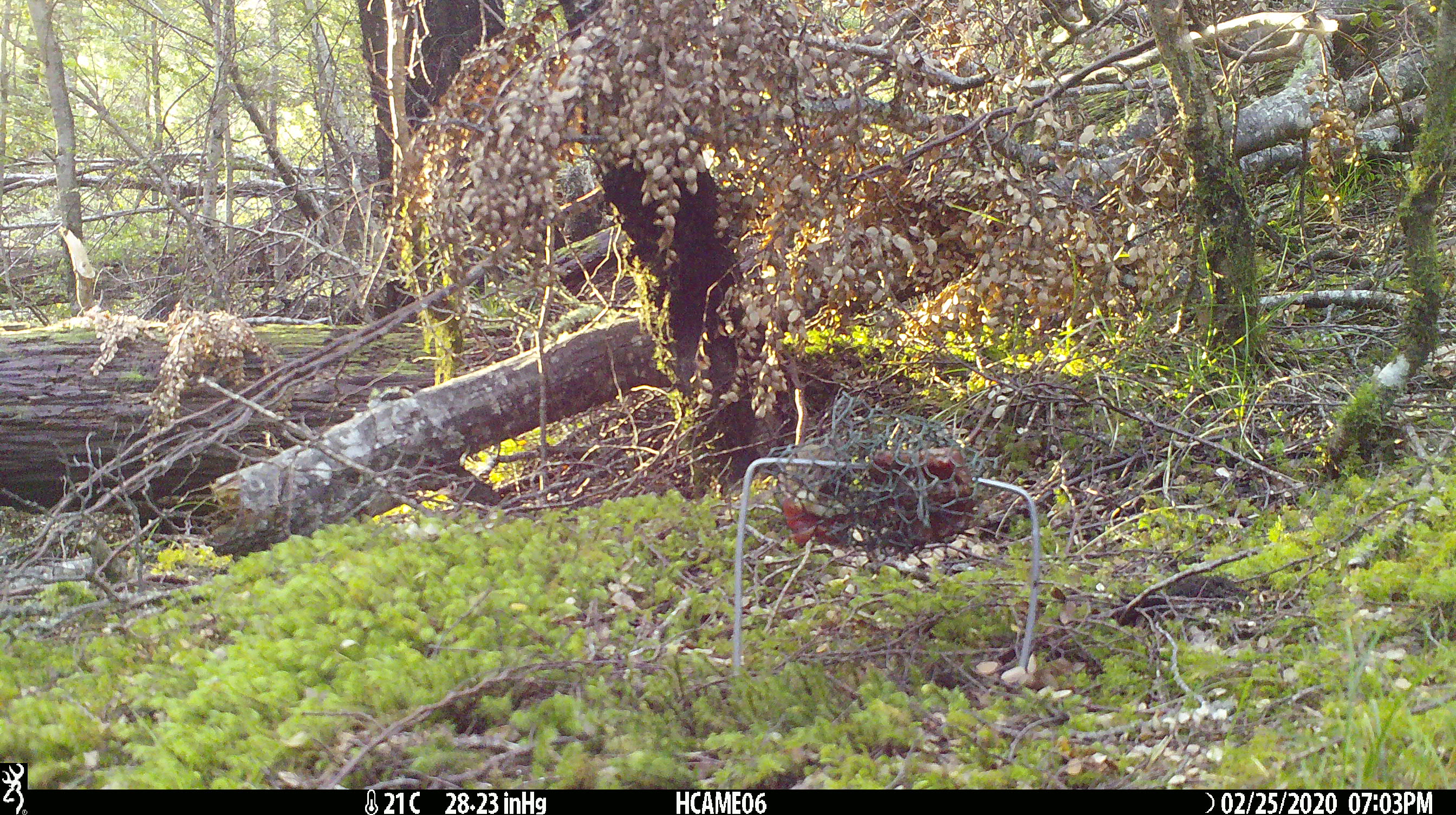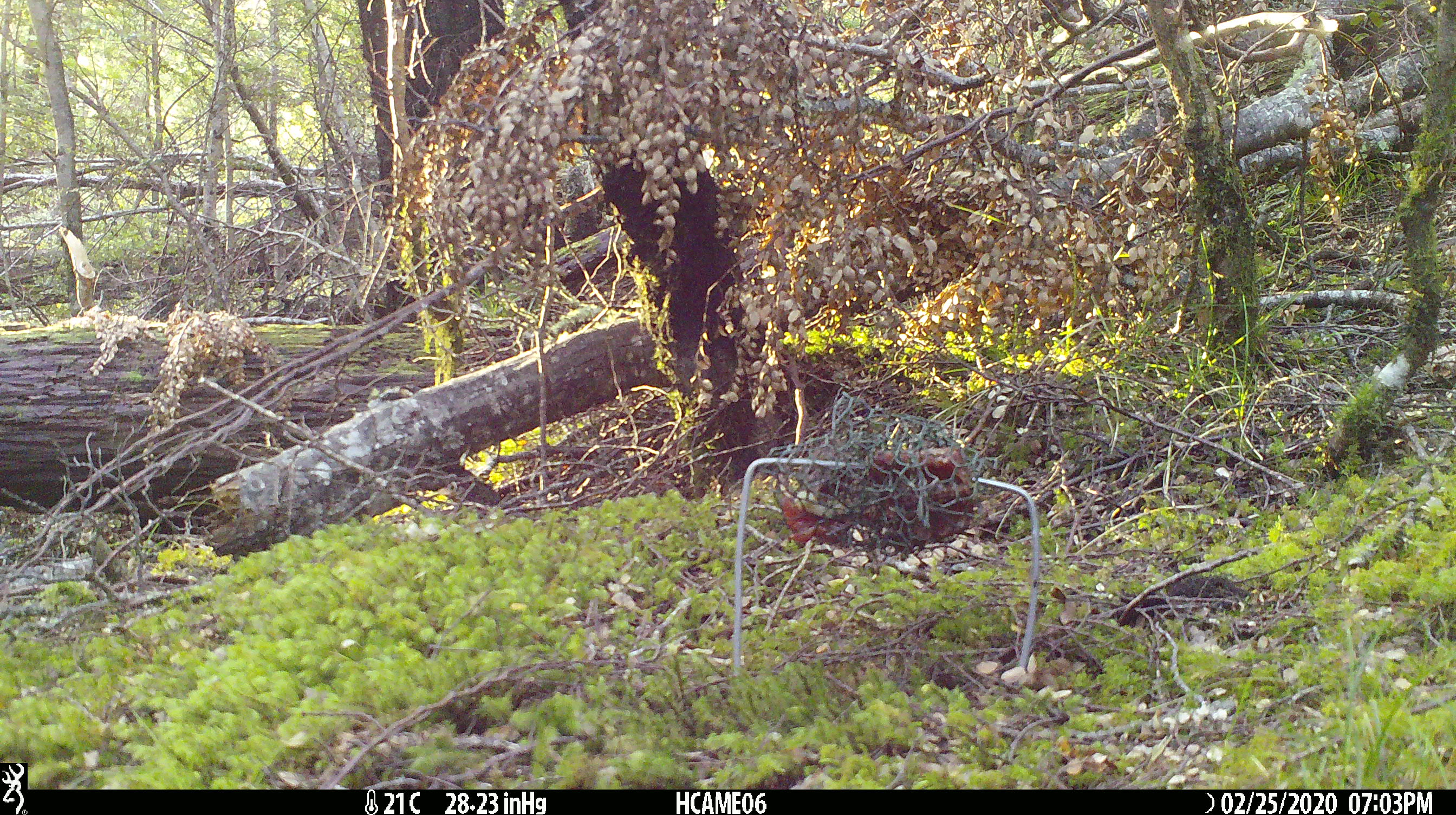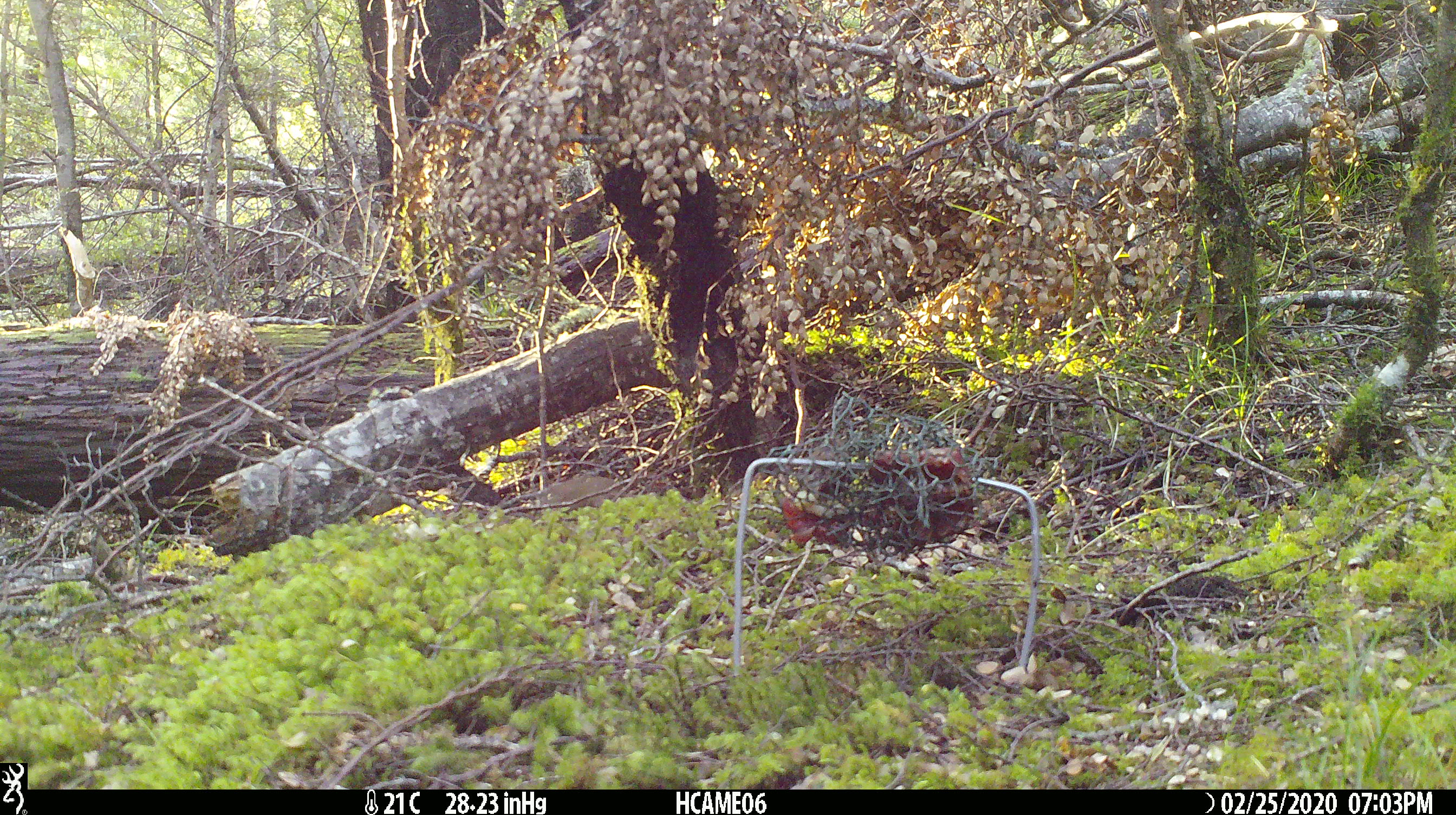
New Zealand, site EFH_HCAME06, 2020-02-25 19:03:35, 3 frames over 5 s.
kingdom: Animalia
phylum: Chordata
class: Mammalia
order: Rodentia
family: Muridae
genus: Mus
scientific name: Mus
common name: mouse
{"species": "mouse (Mus)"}